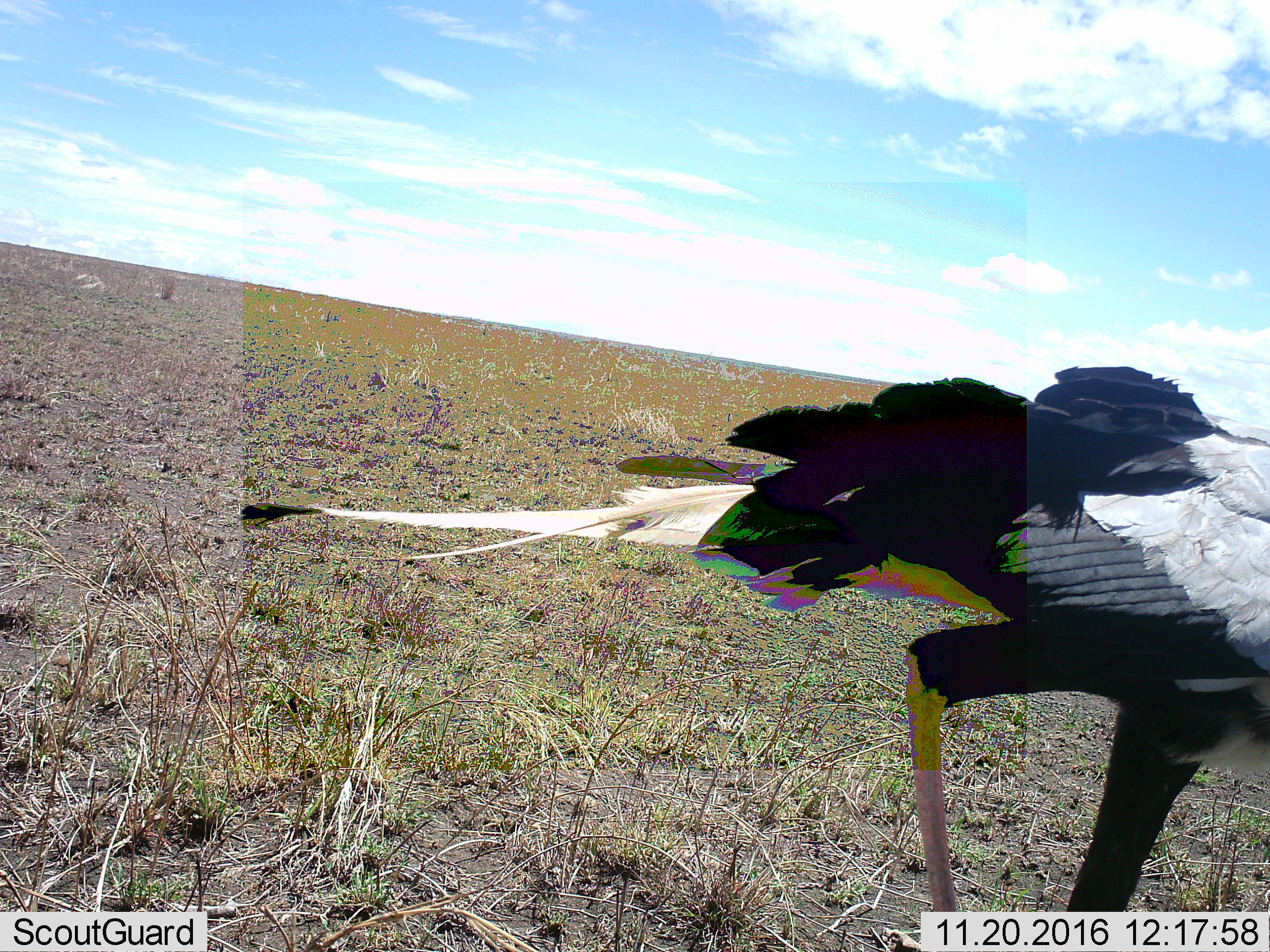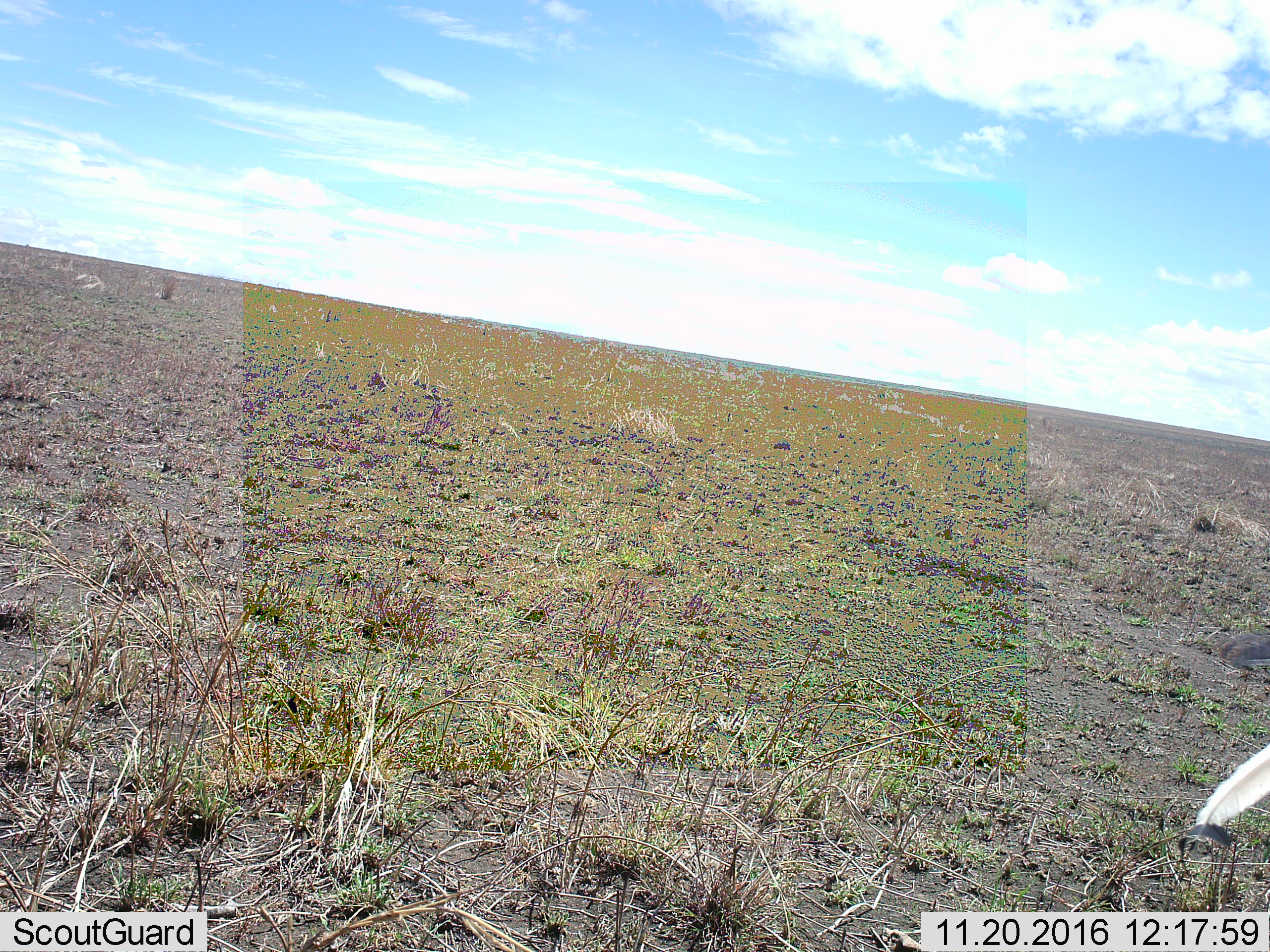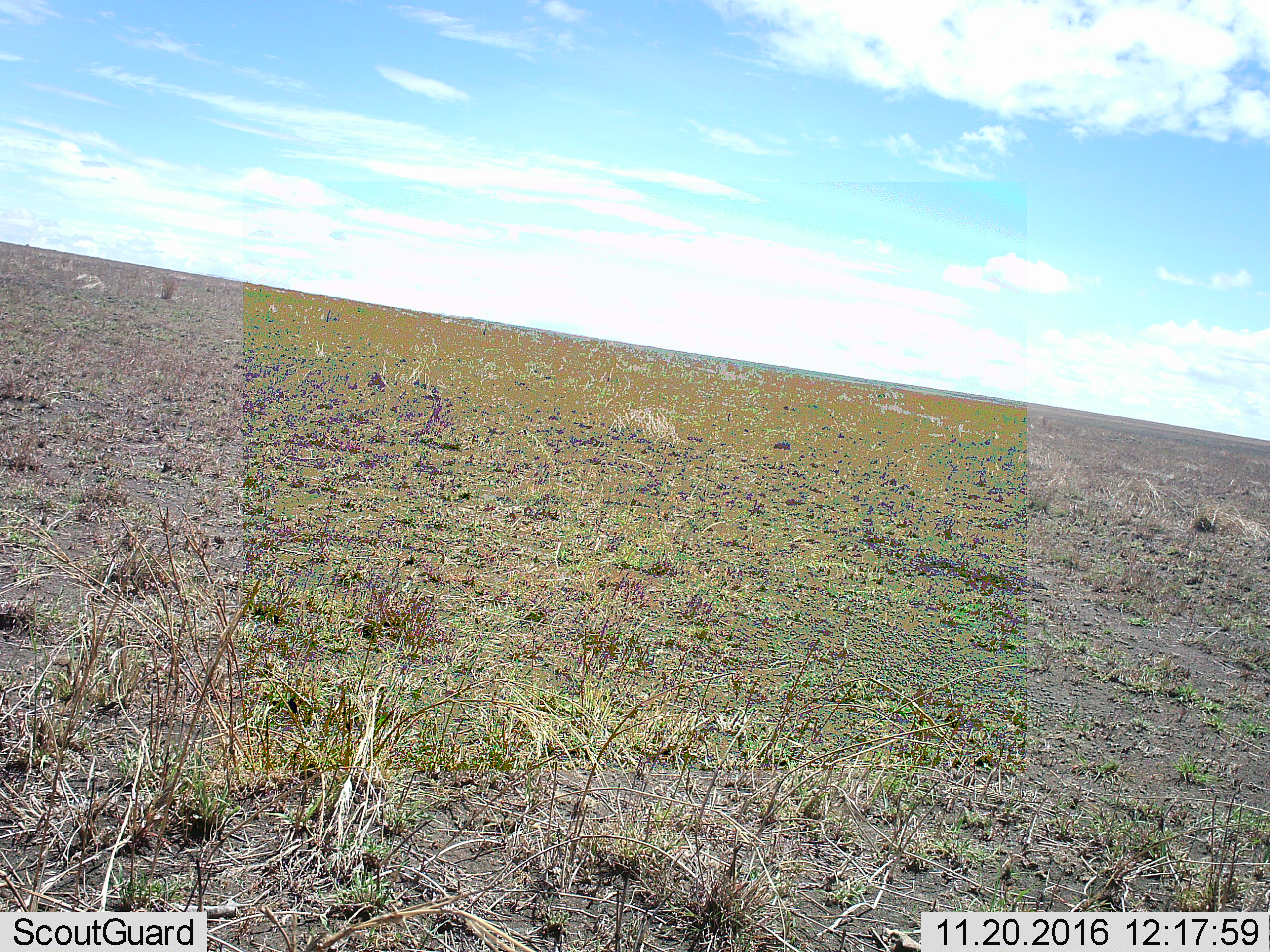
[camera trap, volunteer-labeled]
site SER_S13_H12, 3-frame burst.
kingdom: Animalia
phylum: Chordata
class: Aves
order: Accipitriformes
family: Sagittariidae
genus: Sagittarius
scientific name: Sagittarius serpentarius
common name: secretarybird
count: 1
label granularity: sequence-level